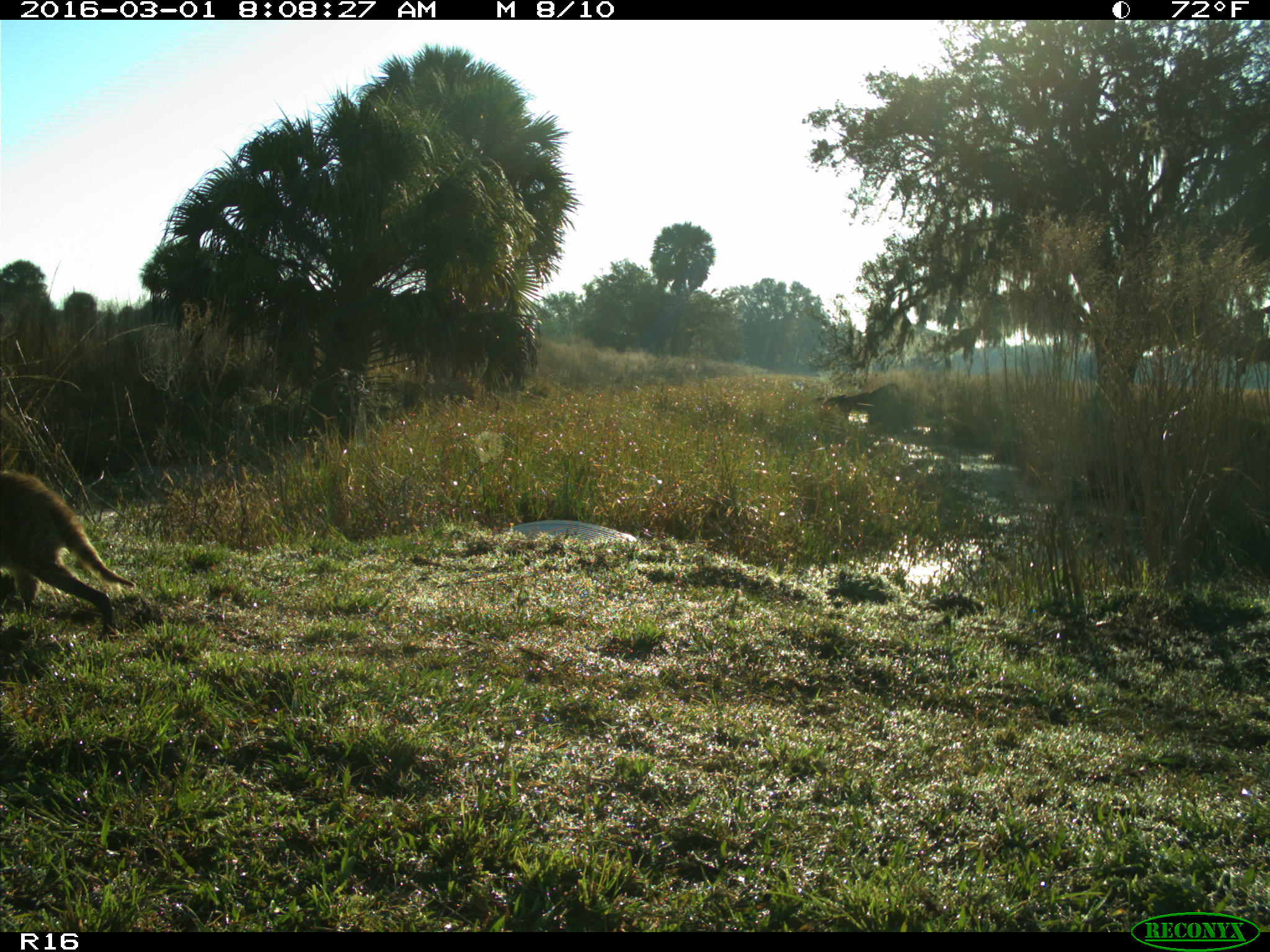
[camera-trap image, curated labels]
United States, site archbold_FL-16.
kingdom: Animalia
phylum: Chordata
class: Mammalia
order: Carnivora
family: Procyonidae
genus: Procyon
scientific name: Procyon lotor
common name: common raccoon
Procyon lotor (common raccoon).